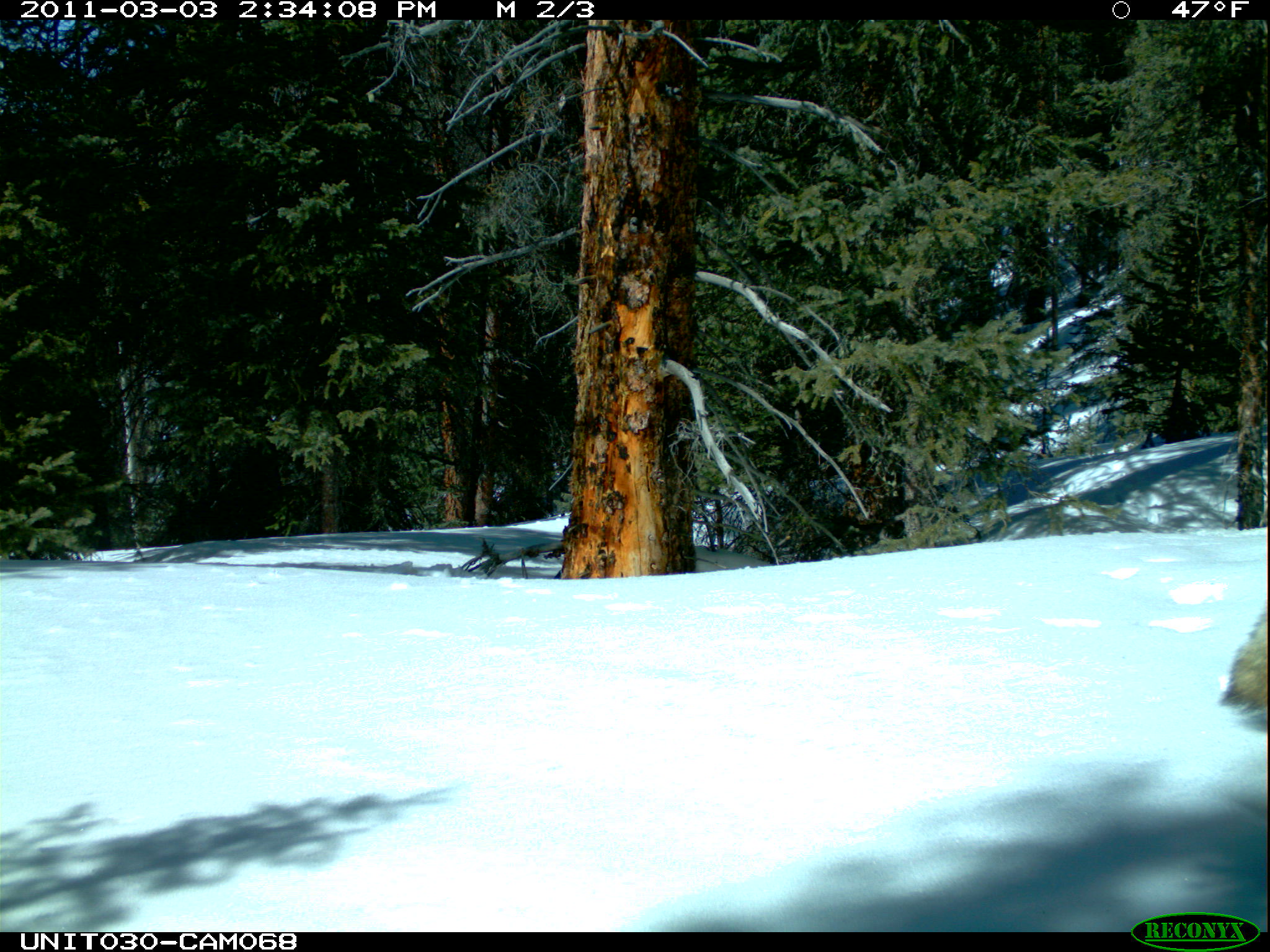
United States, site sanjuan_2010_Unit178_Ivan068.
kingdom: Animalia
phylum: Chordata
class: Mammalia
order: Carnivora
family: Canidae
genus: Canis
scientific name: Canis latrans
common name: coyote